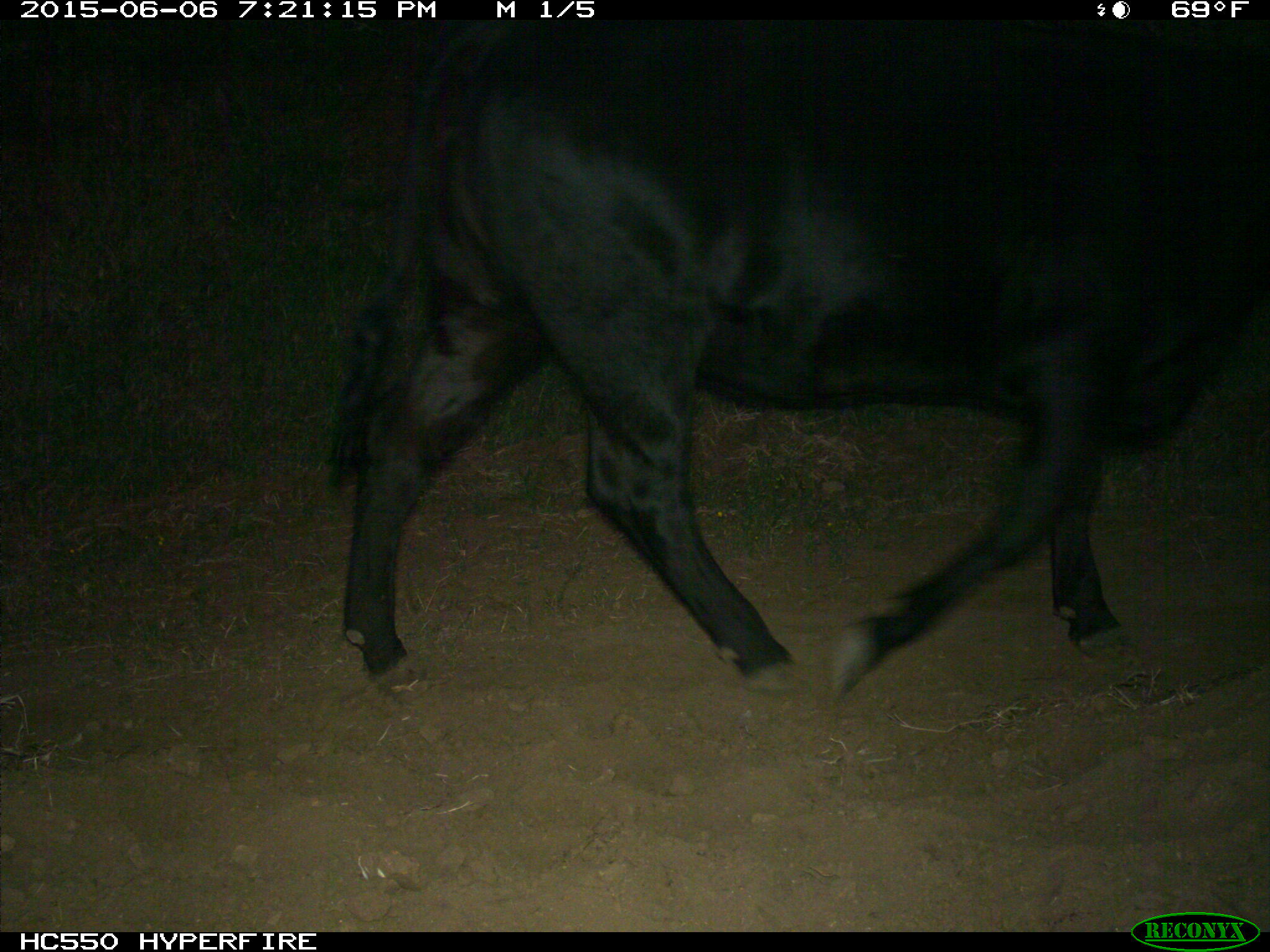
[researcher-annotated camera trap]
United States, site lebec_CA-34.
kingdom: Animalia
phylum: Chordata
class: Mammalia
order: Artiodactyla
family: Bovidae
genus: Bos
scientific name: Bos taurus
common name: domestic cow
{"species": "Bos taurus (domestic cow)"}